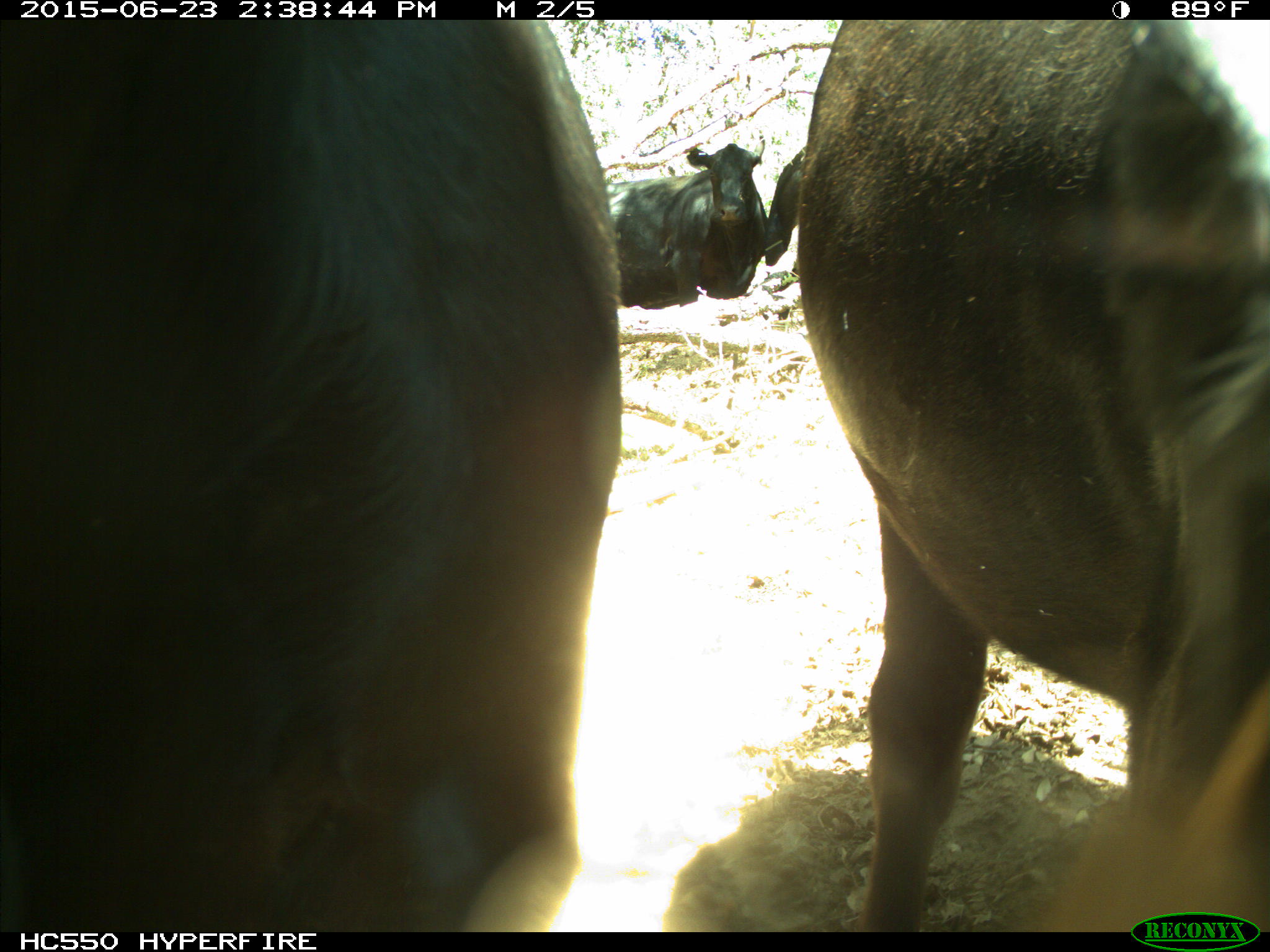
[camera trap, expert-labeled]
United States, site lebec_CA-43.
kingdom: Animalia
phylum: Chordata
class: Mammalia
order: Artiodactyla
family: Bovidae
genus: Bos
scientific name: Bos taurus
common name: domestic cow